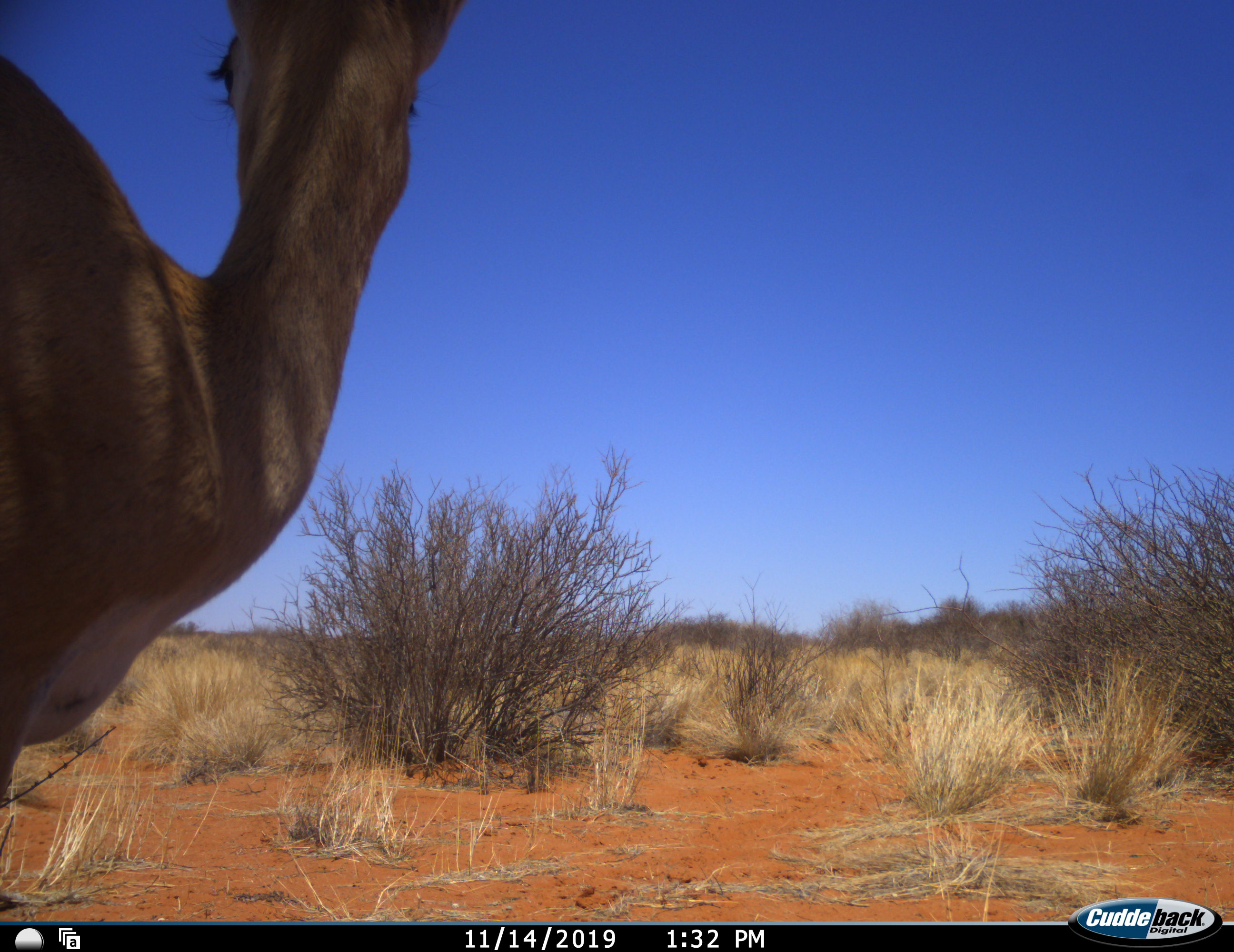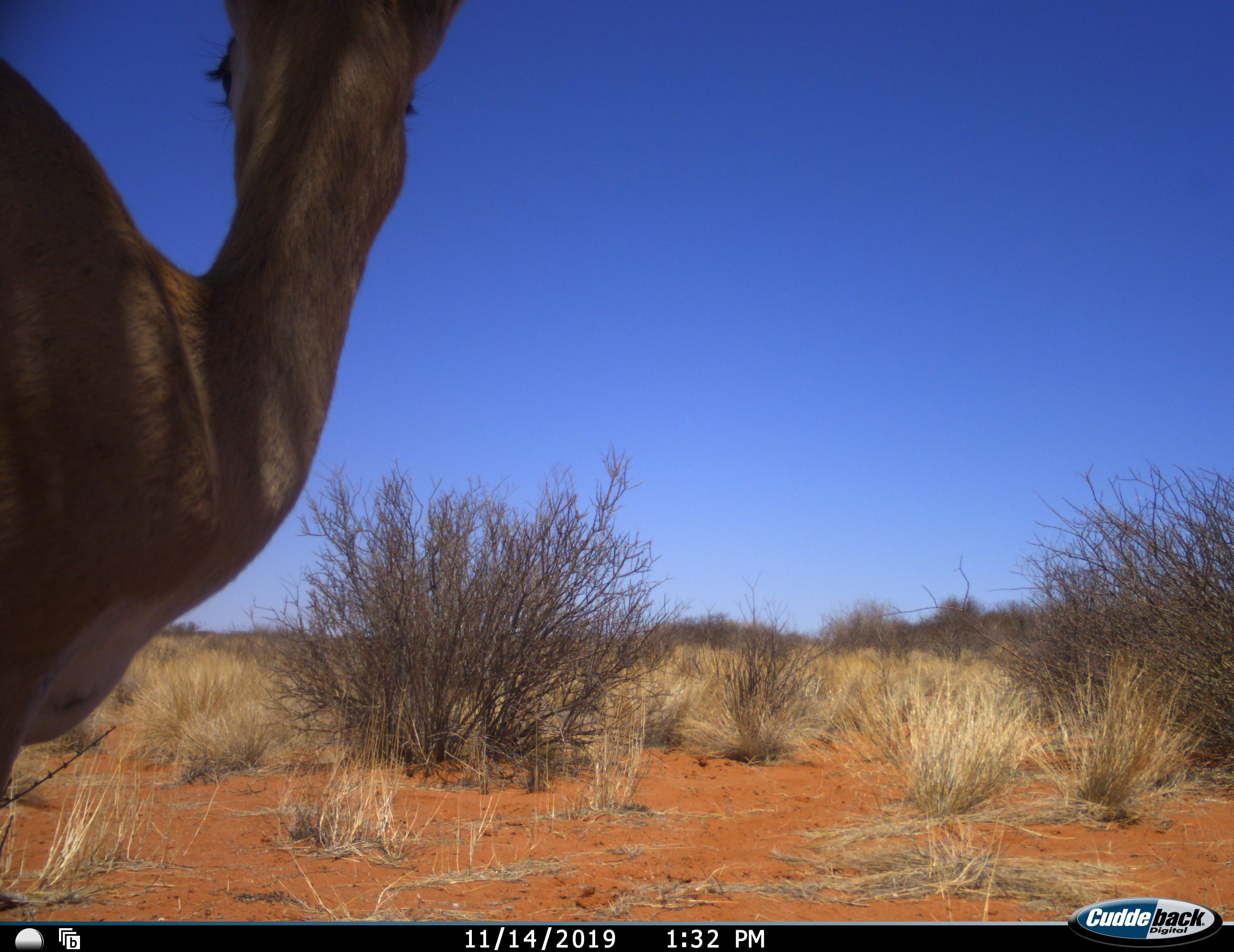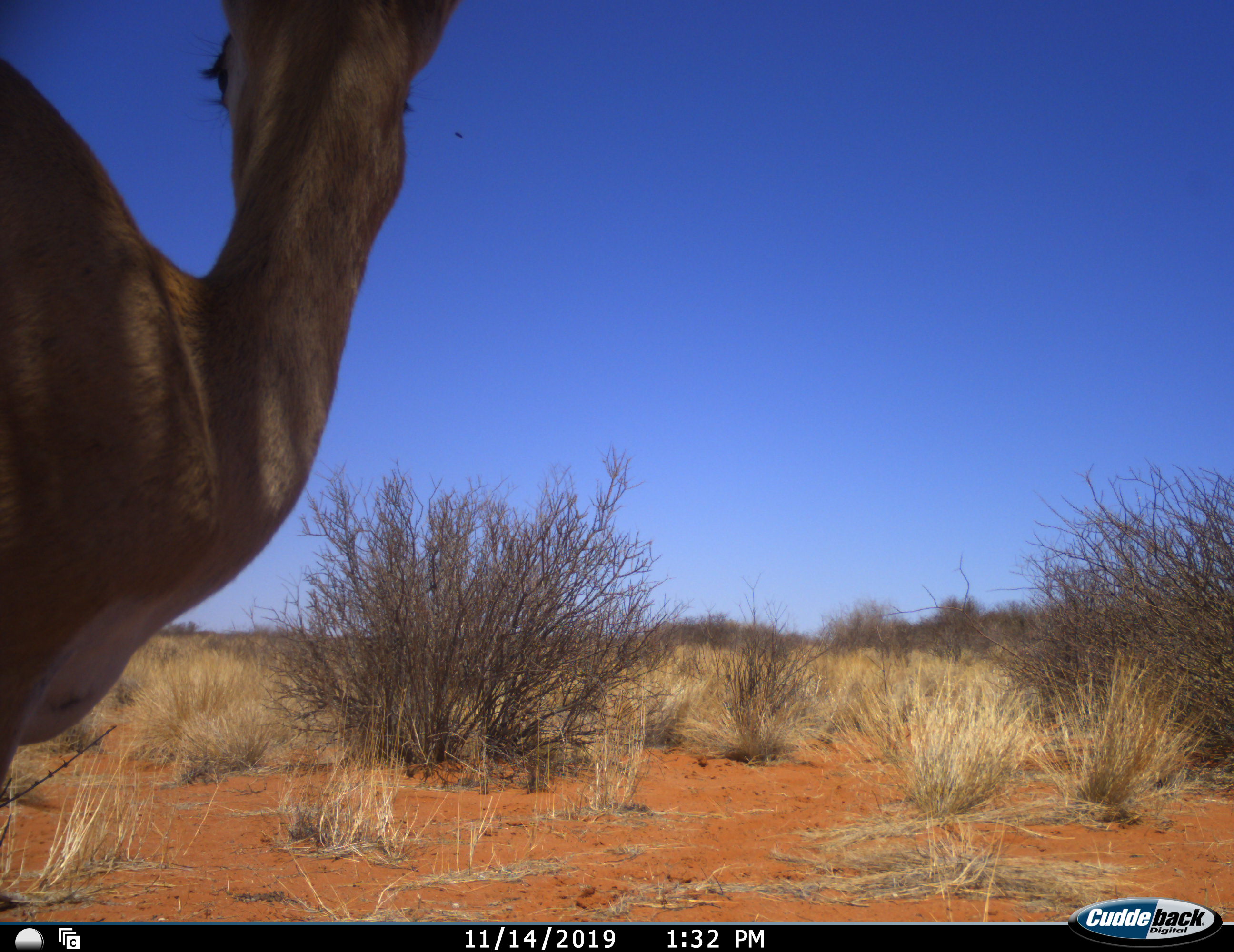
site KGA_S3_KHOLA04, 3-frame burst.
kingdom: Animalia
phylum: Chordata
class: Mammalia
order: Artiodactyla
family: Bovidae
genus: Antidorcas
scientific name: Antidorcas marsupialis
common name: springbok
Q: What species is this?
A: Springbok (Antidorcas marsupialis).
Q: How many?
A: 1.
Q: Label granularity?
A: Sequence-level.